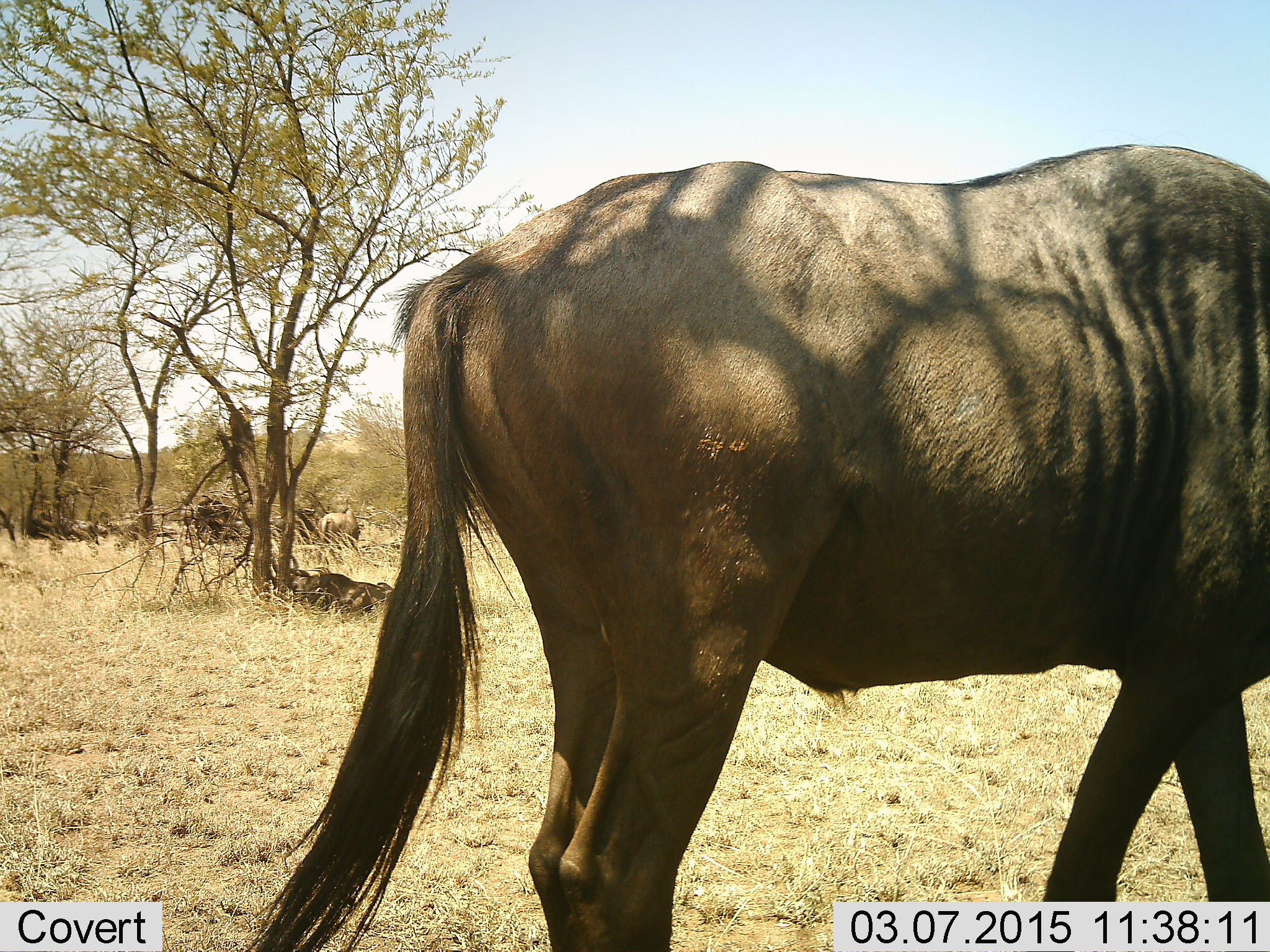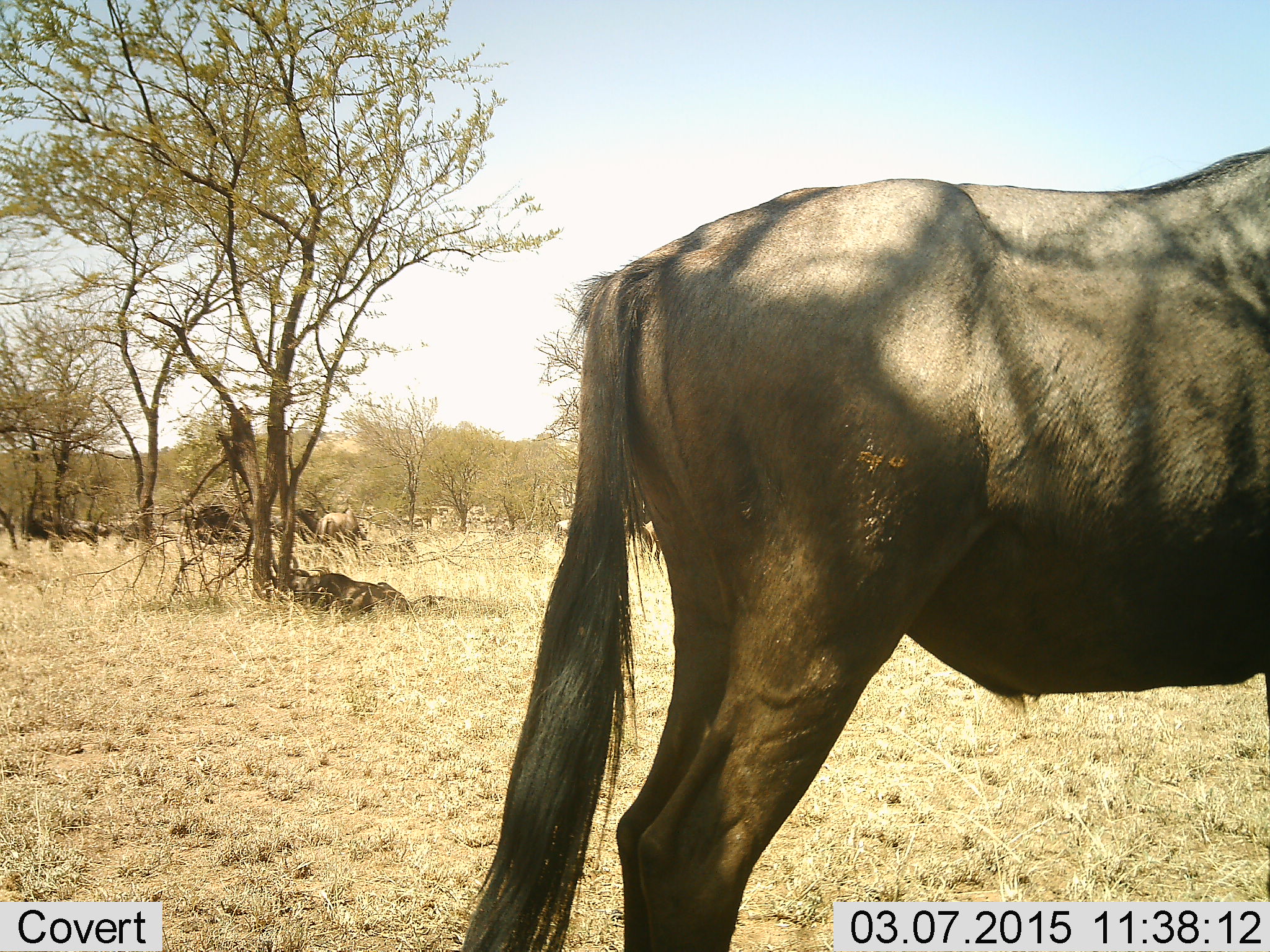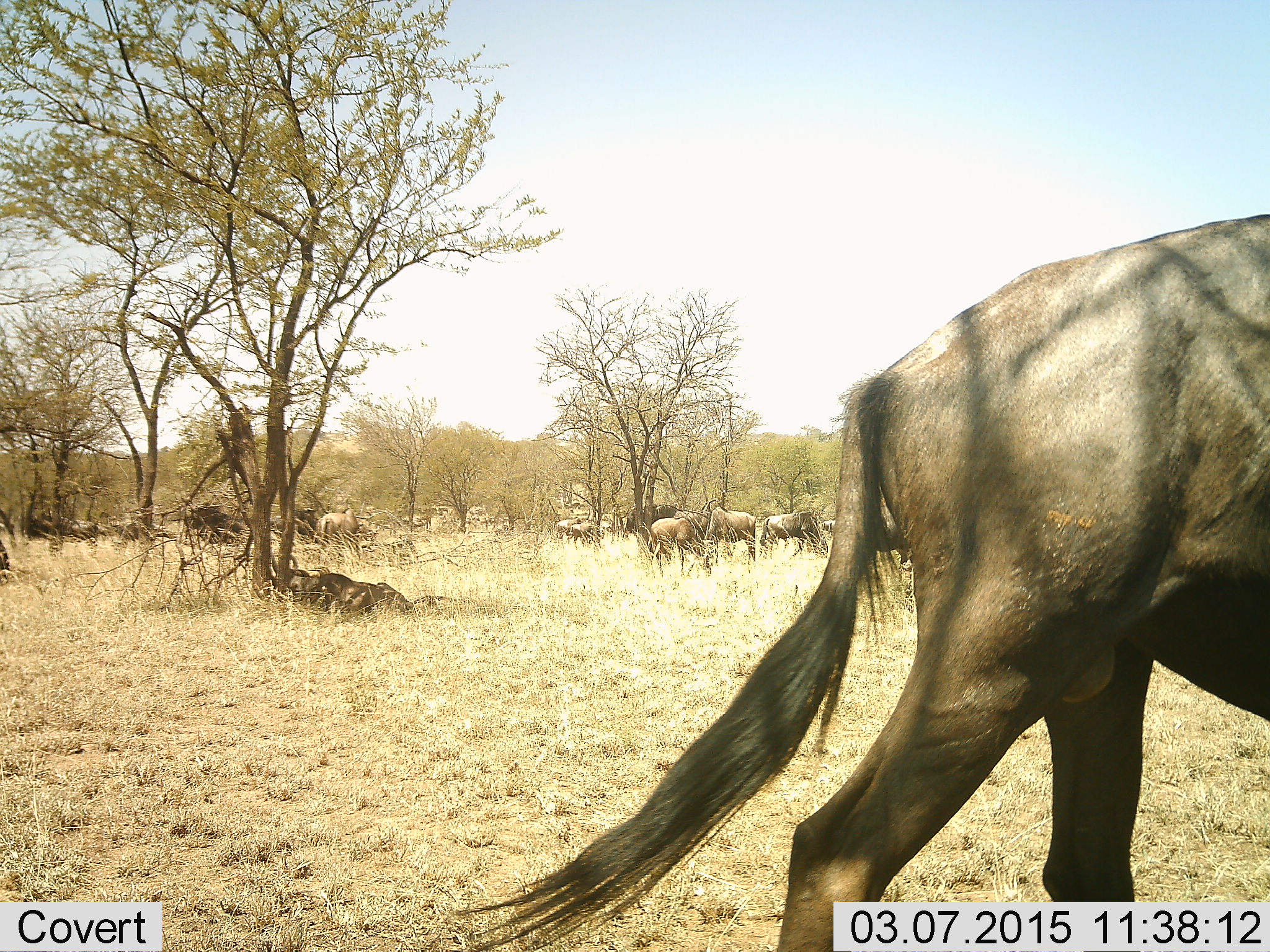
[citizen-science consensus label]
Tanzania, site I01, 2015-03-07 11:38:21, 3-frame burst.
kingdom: Animalia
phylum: Chordata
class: Mammalia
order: Artiodactyla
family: Bovidae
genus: Connochaetes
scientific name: Connochaetes taurinus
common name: blue wildebeest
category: wildebeest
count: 10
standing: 80%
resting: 60%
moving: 90%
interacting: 0%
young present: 0%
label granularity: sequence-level